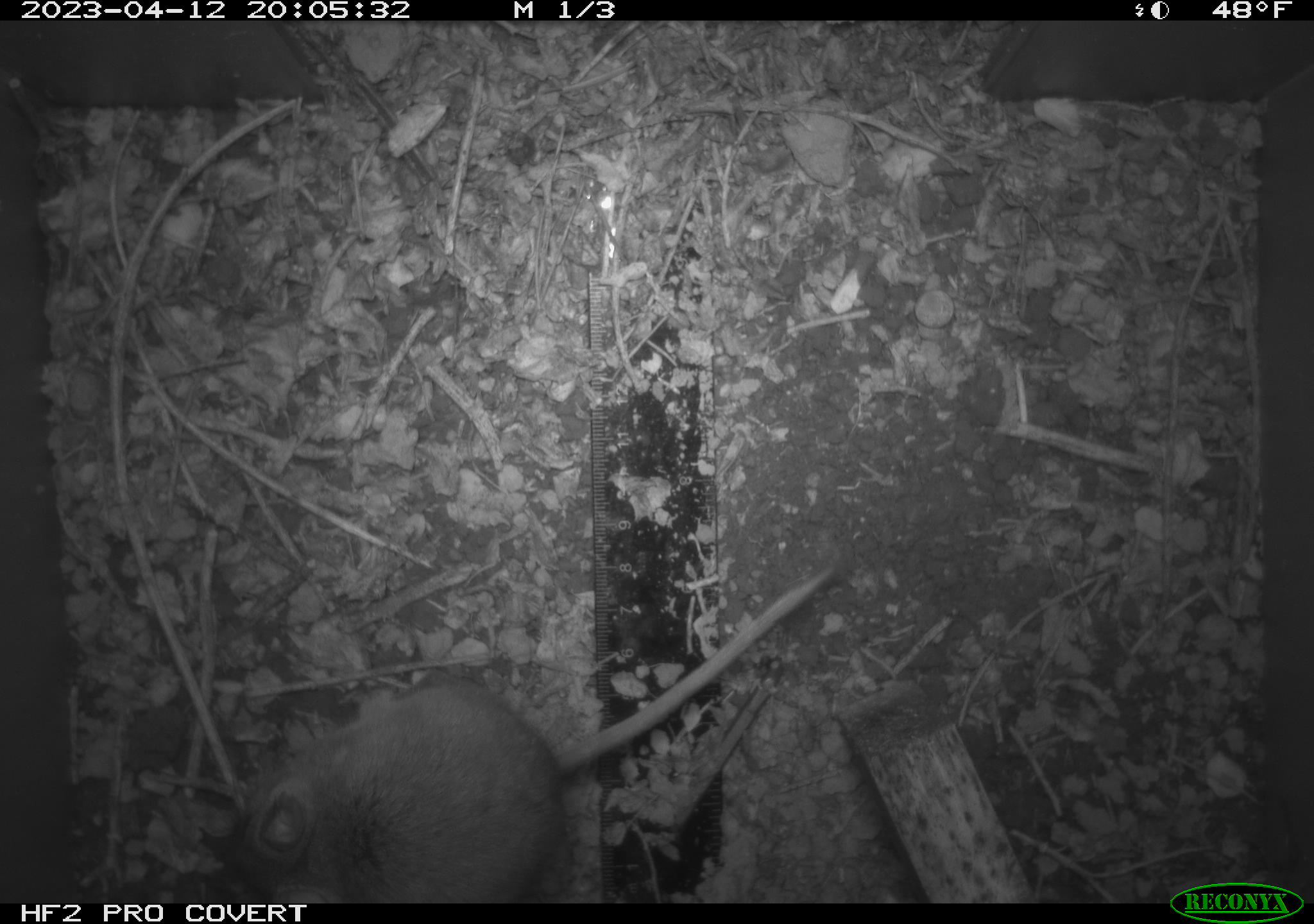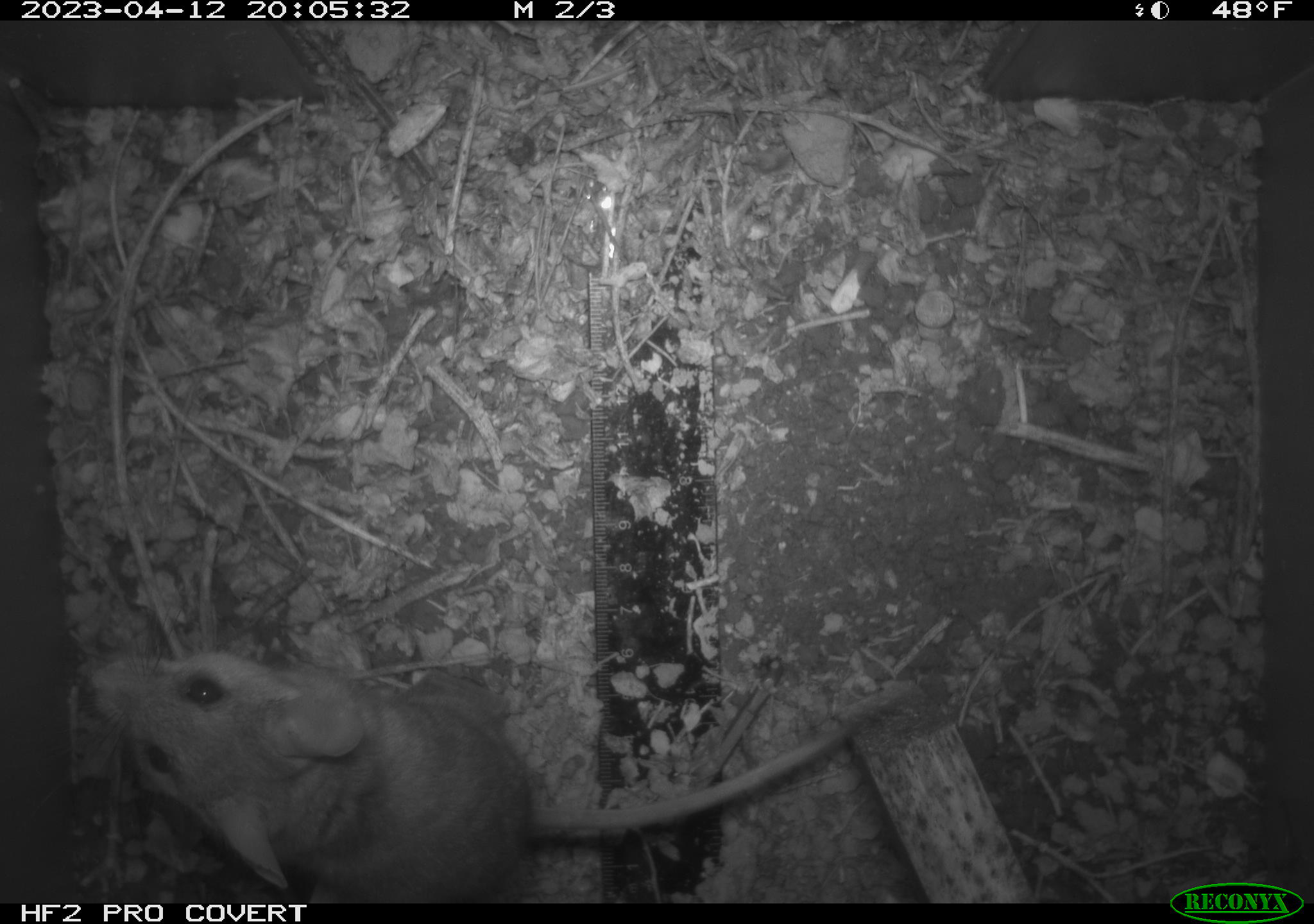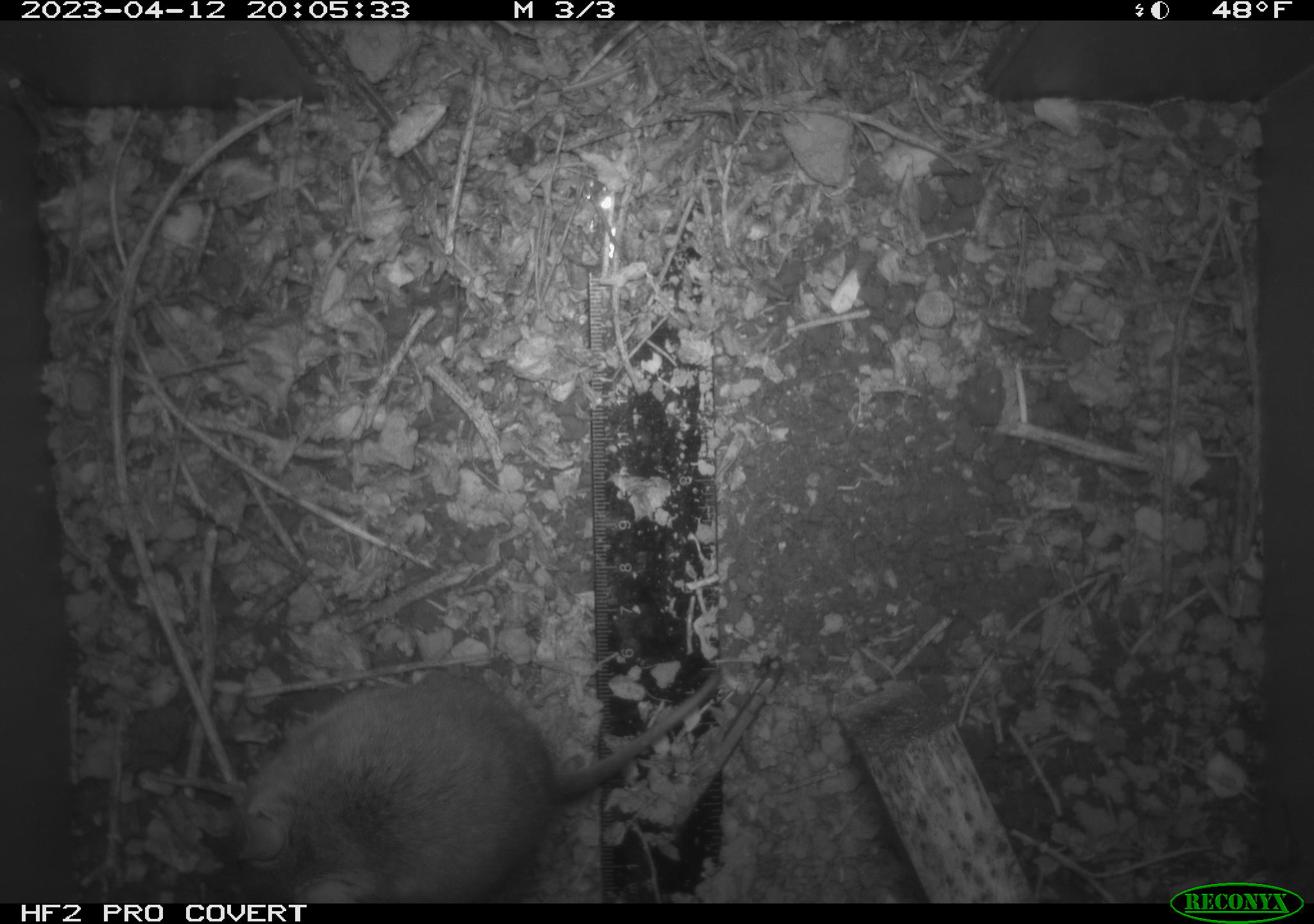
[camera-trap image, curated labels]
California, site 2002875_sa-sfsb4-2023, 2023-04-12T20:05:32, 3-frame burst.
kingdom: Animalia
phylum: Chordata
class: Mammalia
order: Rodentia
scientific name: Rodentia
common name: mouse species